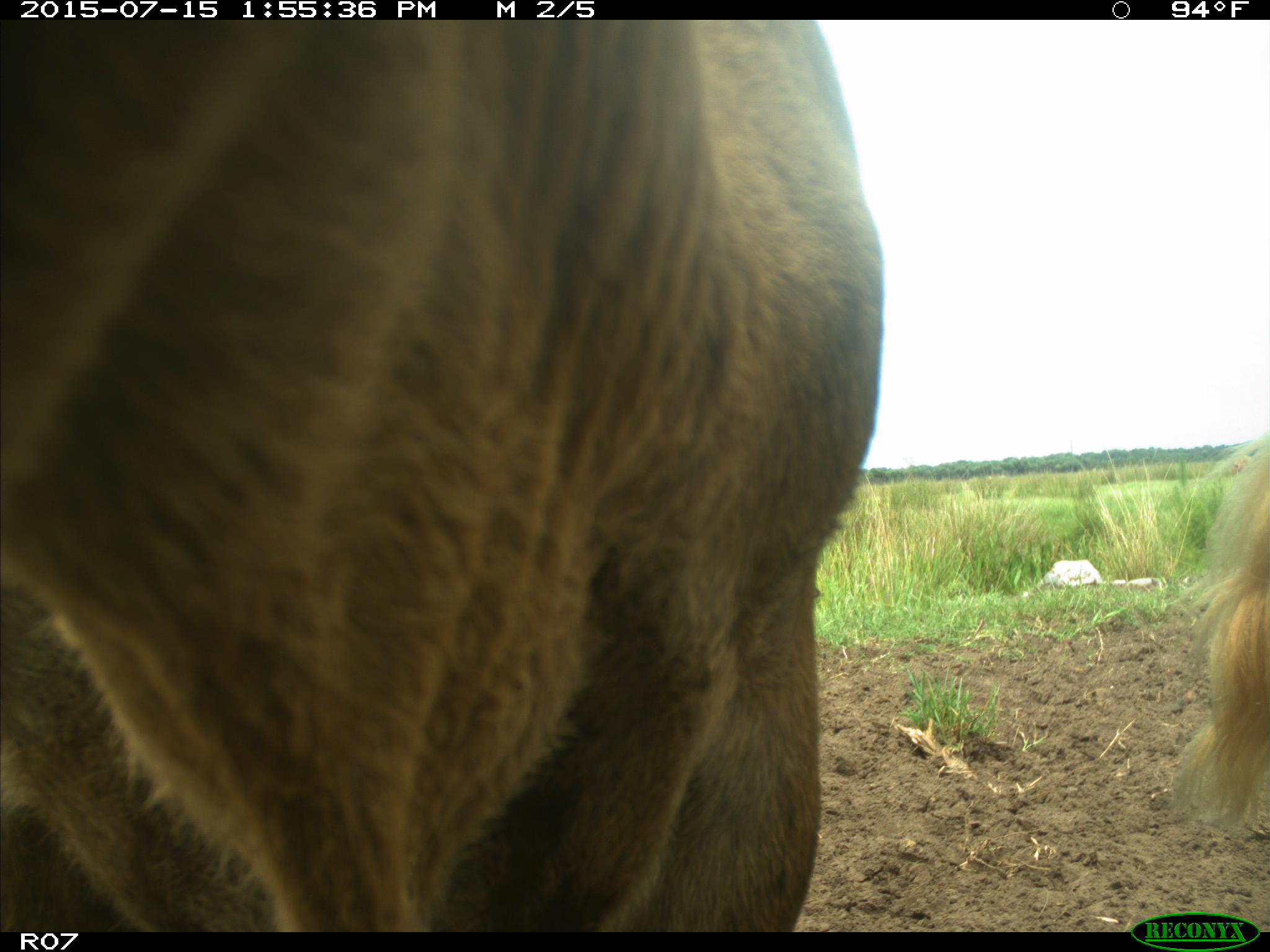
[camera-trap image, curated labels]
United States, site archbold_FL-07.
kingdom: Animalia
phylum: Chordata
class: Mammalia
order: Artiodactyla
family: Bovidae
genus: Bos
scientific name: Bos taurus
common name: domestic cow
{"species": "Bos taurus (domestic cow)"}